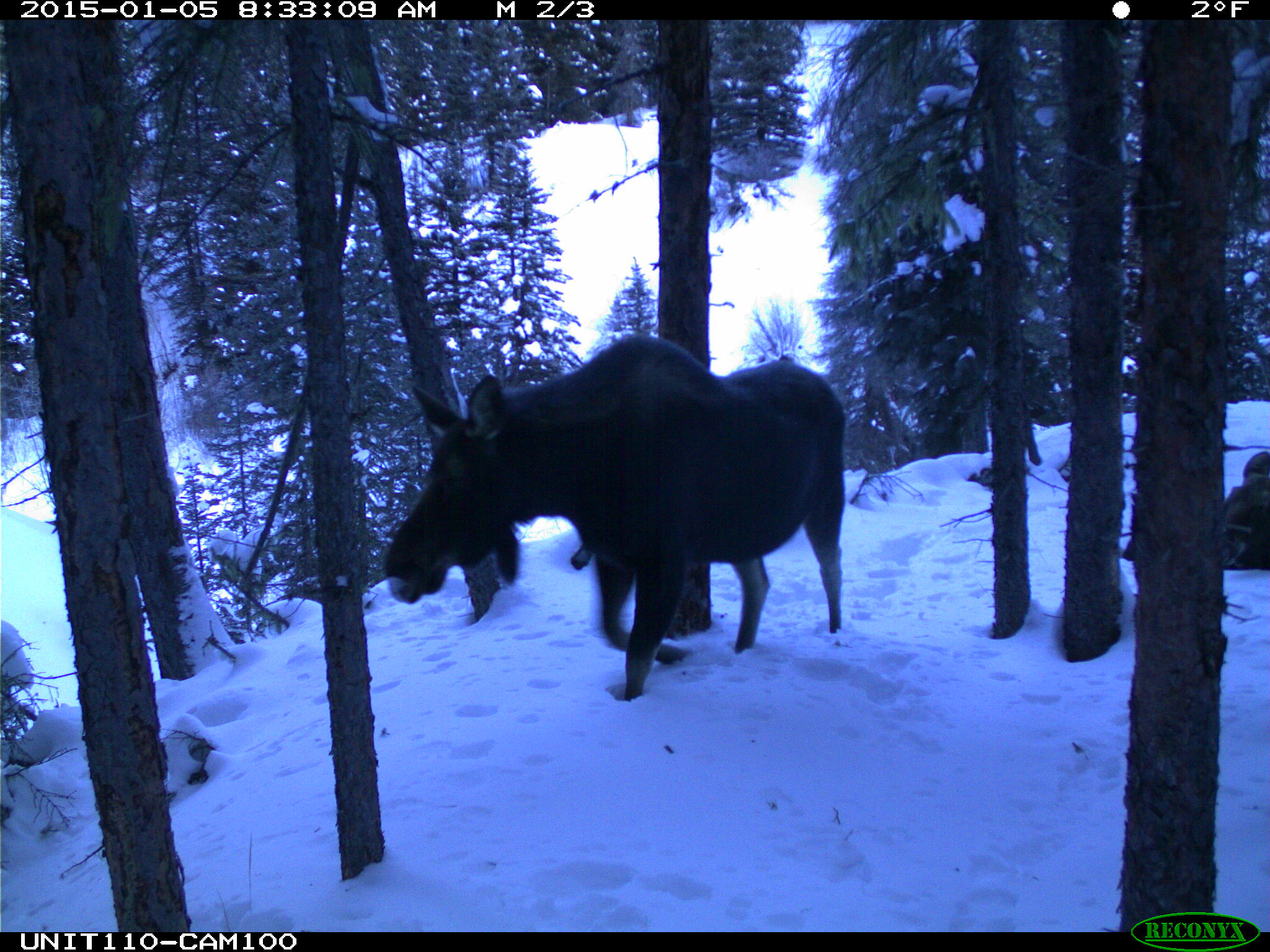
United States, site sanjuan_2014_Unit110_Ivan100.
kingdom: Animalia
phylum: Chordata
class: Mammalia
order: Artiodactyla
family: Cervidae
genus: Alces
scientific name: Alces alces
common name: moose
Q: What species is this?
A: Alces alces (moose).